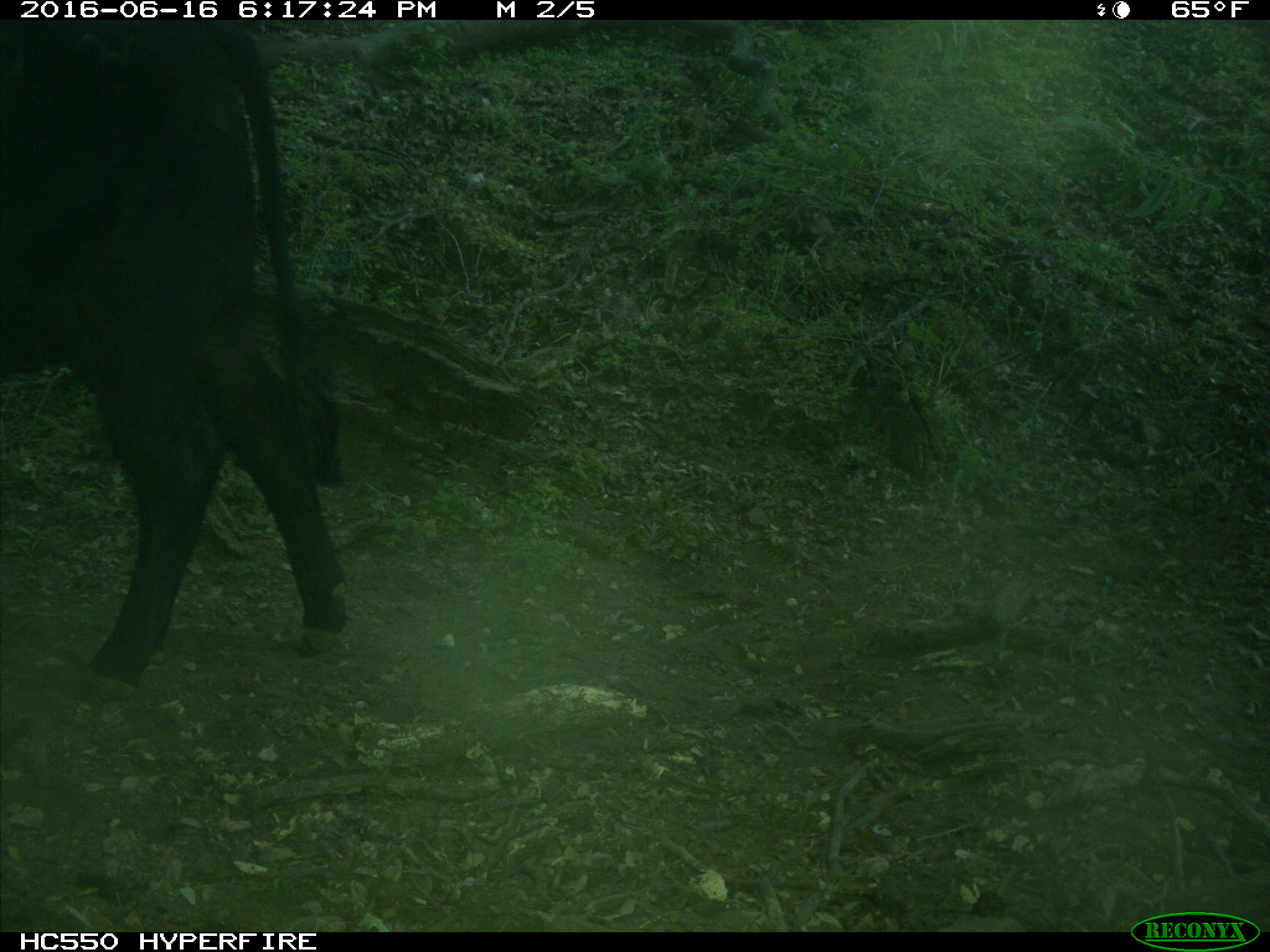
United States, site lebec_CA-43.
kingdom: Animalia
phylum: Chordata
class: Mammalia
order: Artiodactyla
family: Bovidae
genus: Bos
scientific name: Bos taurus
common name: domestic cow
Bos taurus (domestic cow).